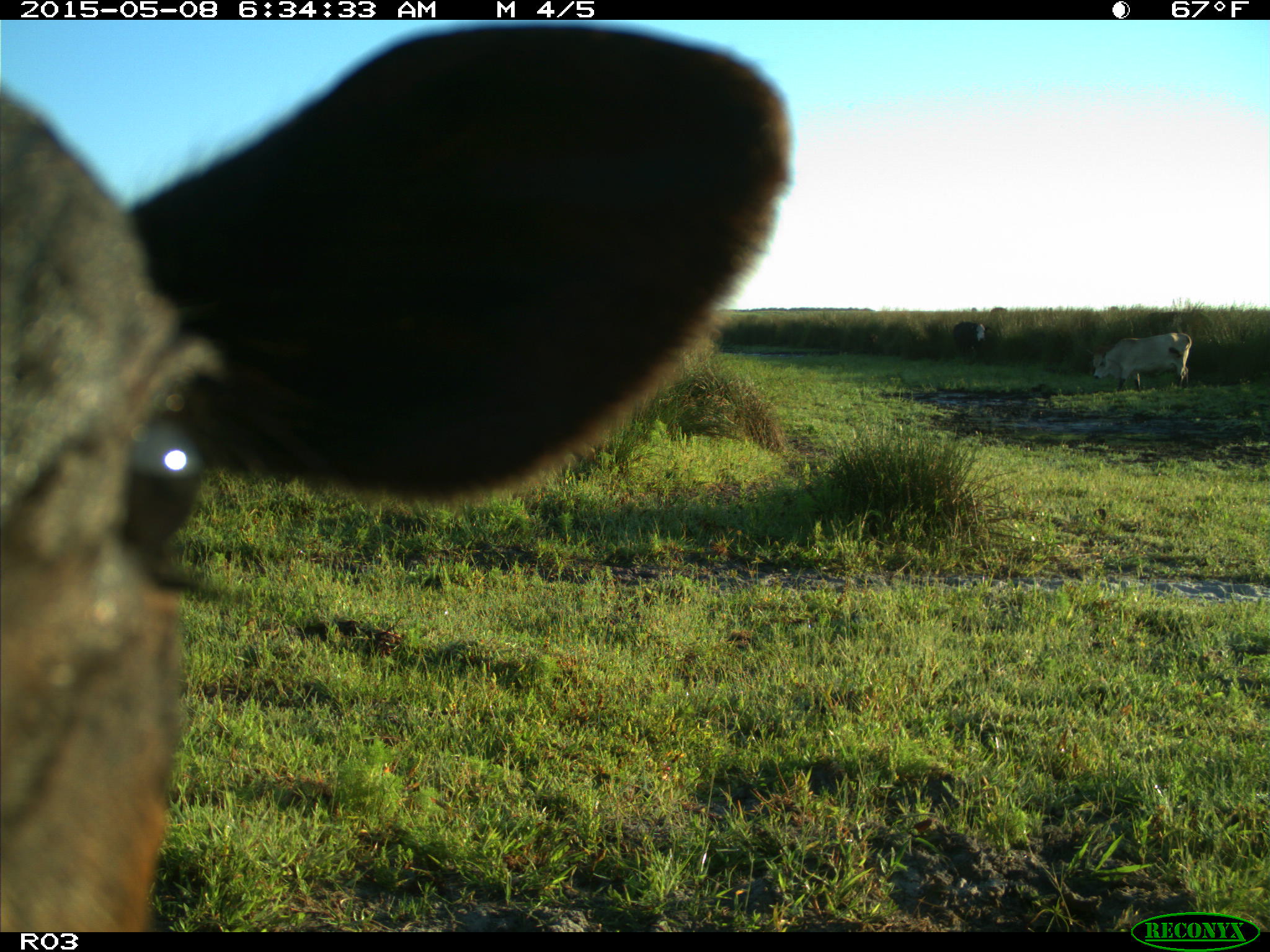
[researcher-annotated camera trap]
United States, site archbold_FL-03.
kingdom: Animalia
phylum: Chordata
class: Mammalia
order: Artiodactyla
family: Bovidae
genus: Bos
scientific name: Bos taurus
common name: domestic cow